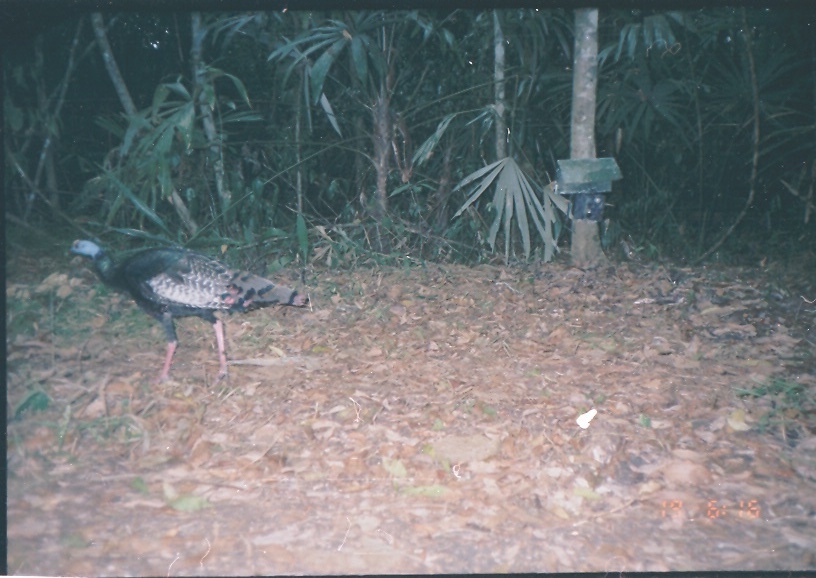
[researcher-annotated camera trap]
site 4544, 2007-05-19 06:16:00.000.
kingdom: Animalia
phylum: Chordata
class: Aves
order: Galliformes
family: Phasianidae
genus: Meleagris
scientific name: Meleagris ocellata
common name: ocellated turkey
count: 1